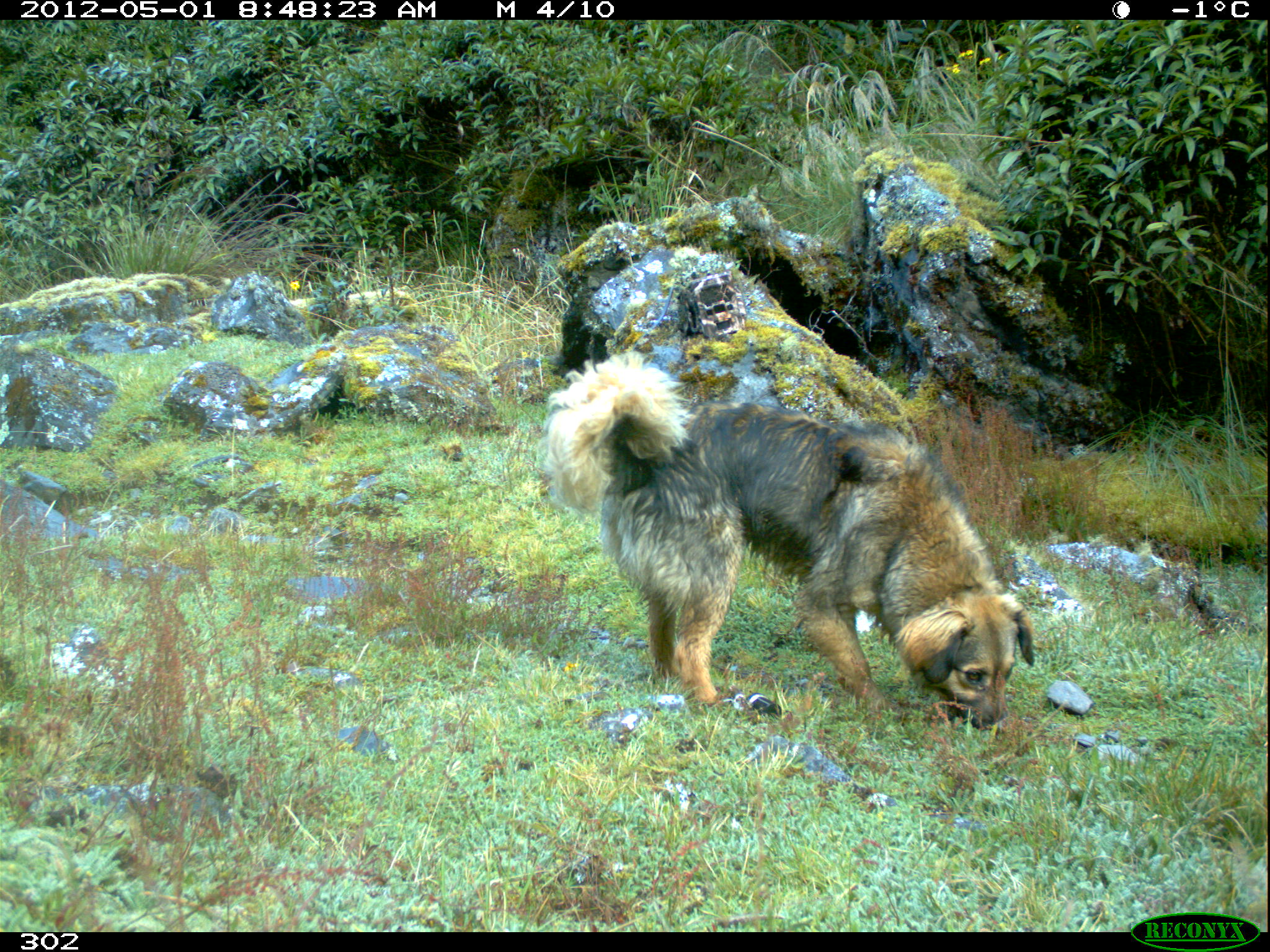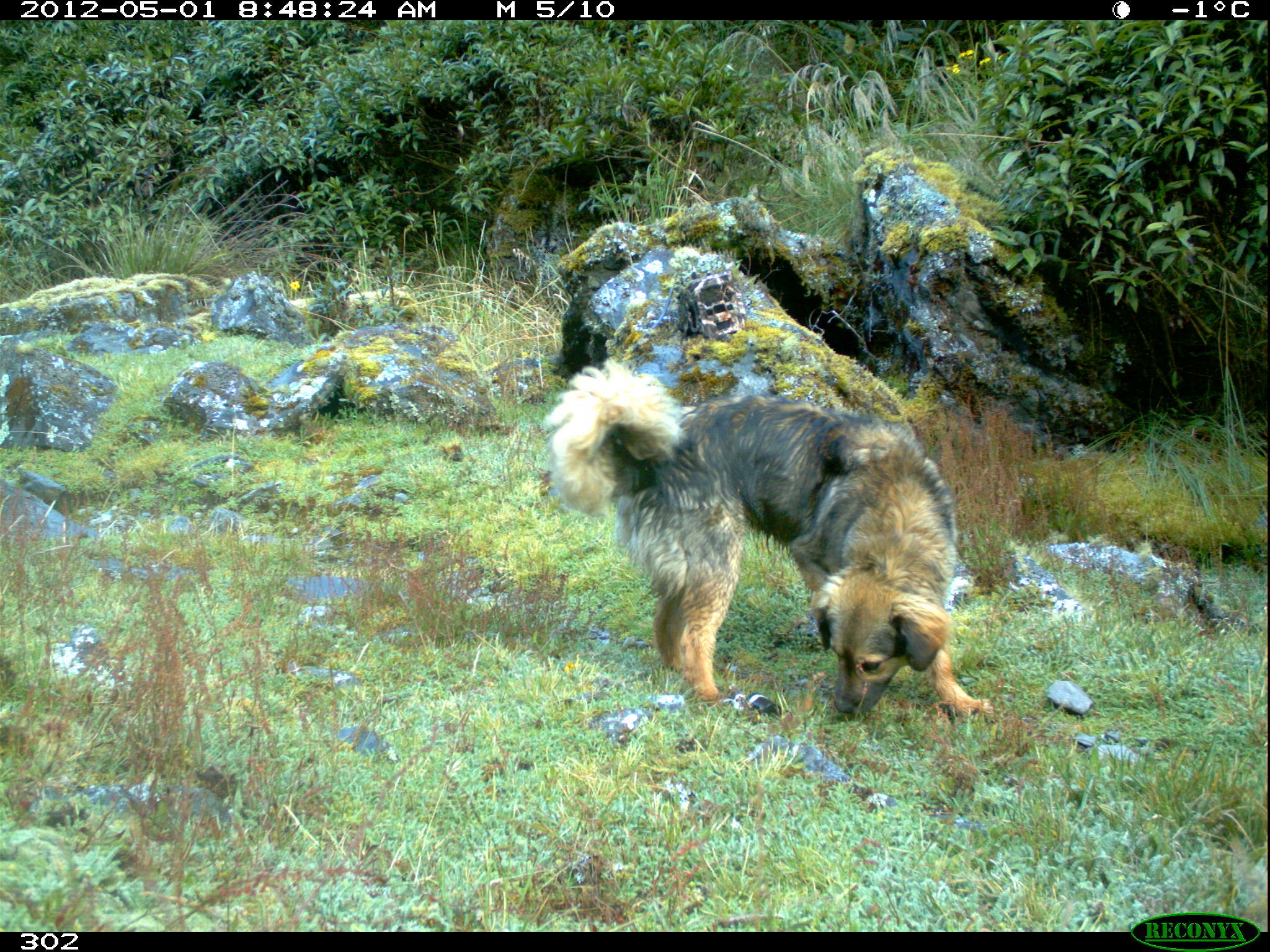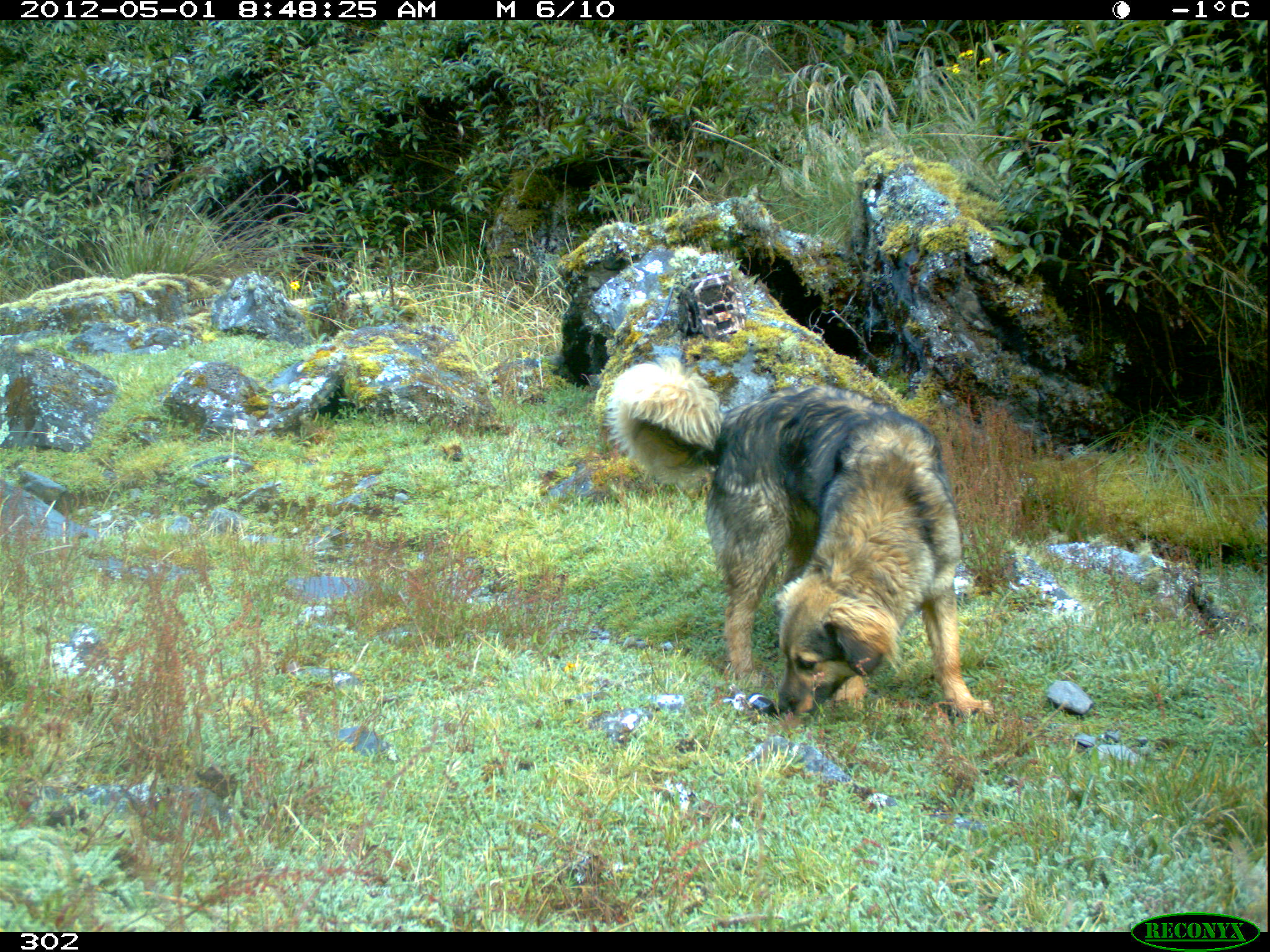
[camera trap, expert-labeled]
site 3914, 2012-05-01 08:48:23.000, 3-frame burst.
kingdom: Animalia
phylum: Chordata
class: Mammalia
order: Carnivora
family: Canidae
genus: Canis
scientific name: Canis familiaris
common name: domestic dog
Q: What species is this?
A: Canis familiaris (domestic dog).